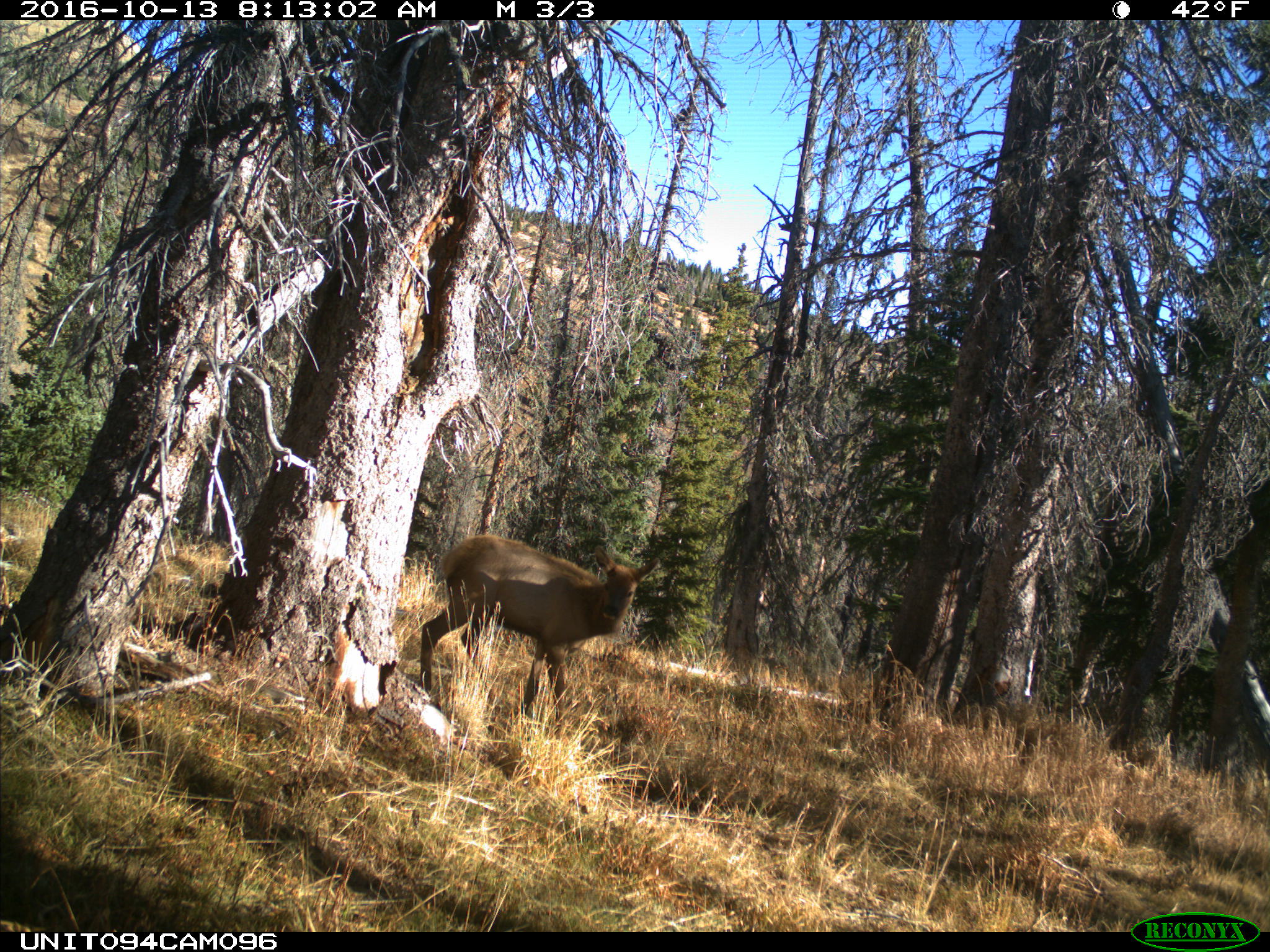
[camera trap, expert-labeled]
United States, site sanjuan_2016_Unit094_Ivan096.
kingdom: Animalia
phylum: Chordata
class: Mammalia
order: Artiodactyla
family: Cervidae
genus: Cervus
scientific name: Cervus elaphus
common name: red deer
Cervus elaphus (red deer).